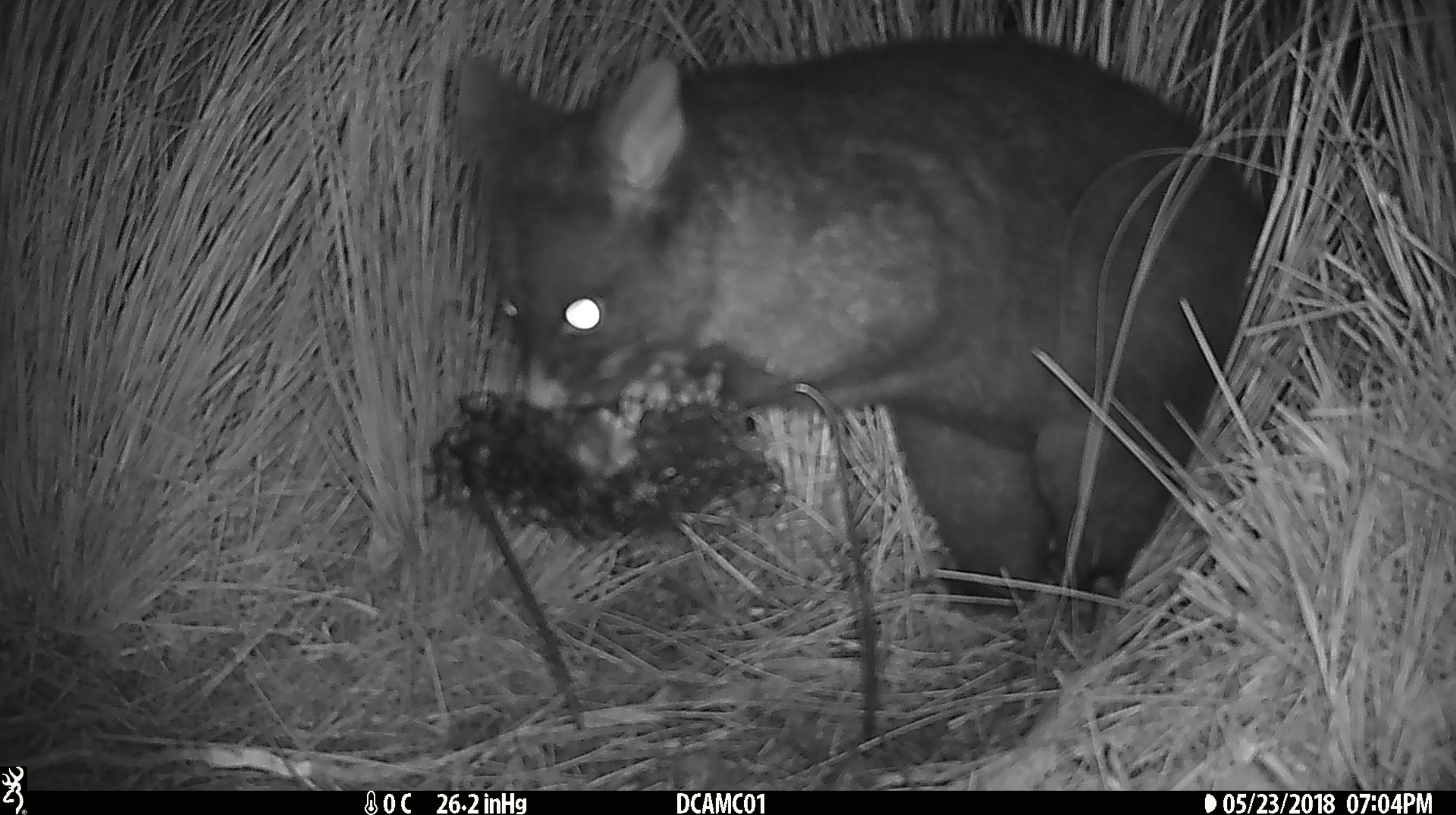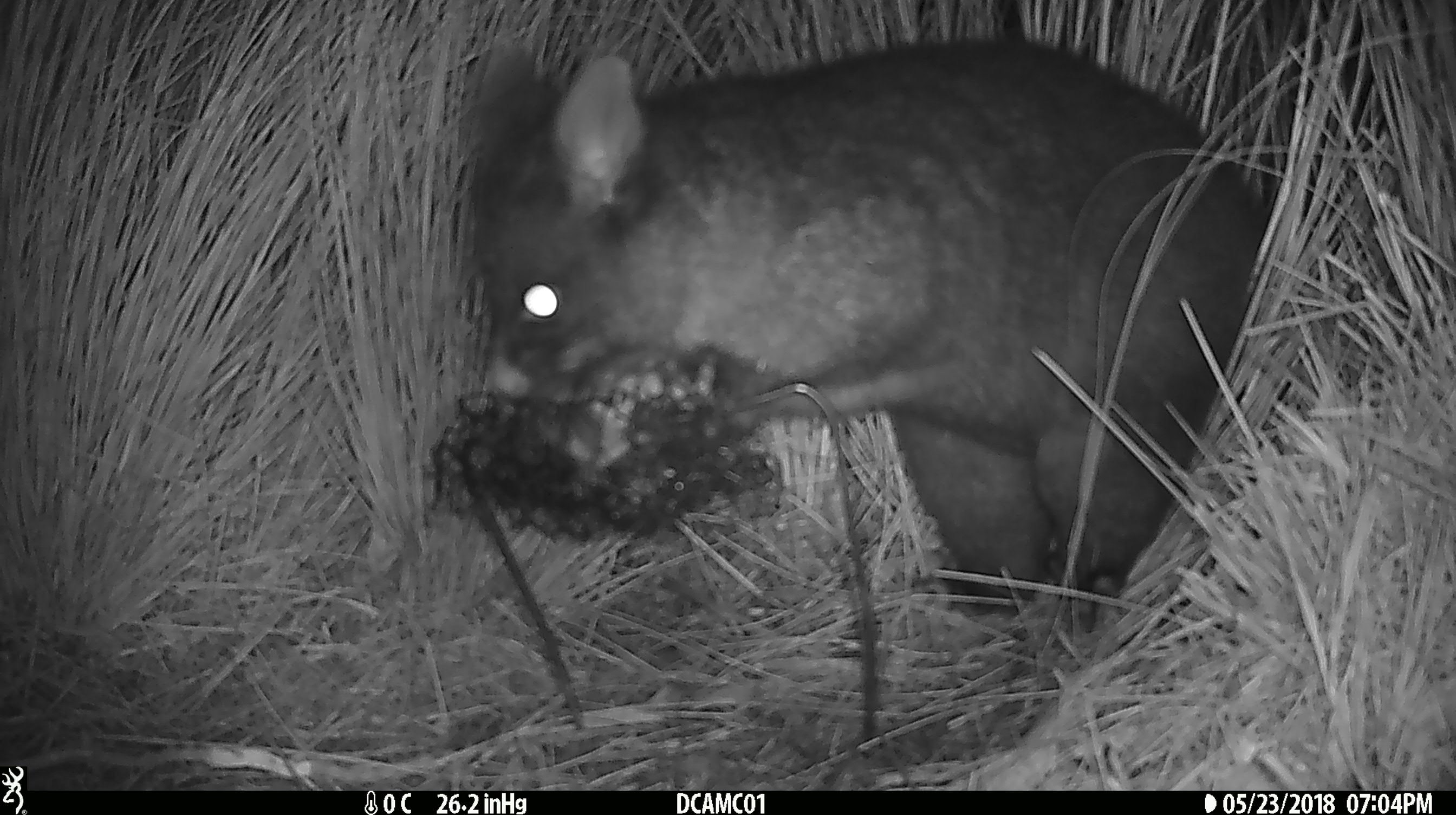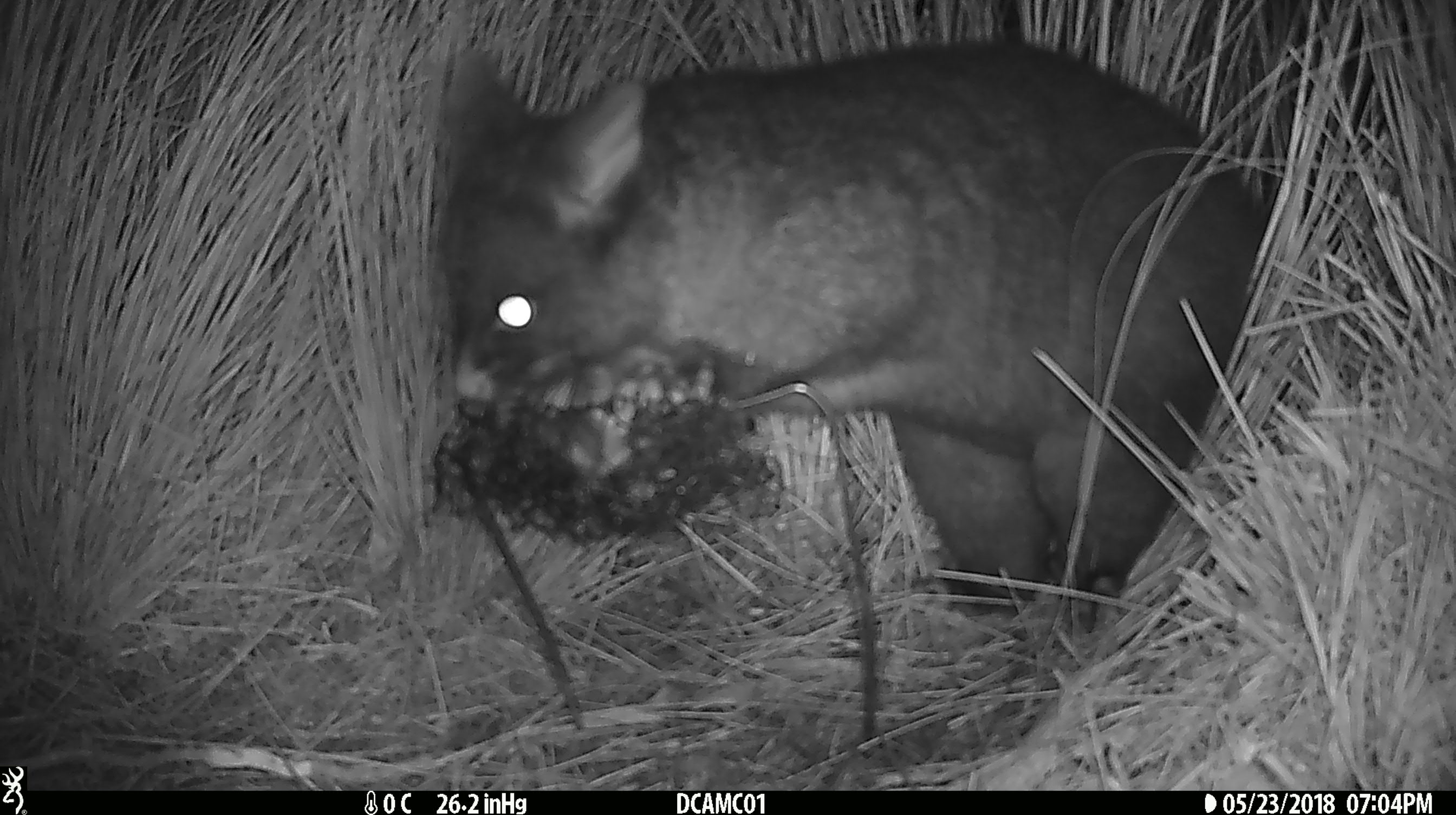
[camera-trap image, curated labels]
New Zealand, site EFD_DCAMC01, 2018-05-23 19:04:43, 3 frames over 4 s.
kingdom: Animalia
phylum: Chordata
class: Mammalia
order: Diprotodontia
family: Phalangeridae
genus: Trichosurus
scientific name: Trichosurus vulpecula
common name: common brushtail possum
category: possum